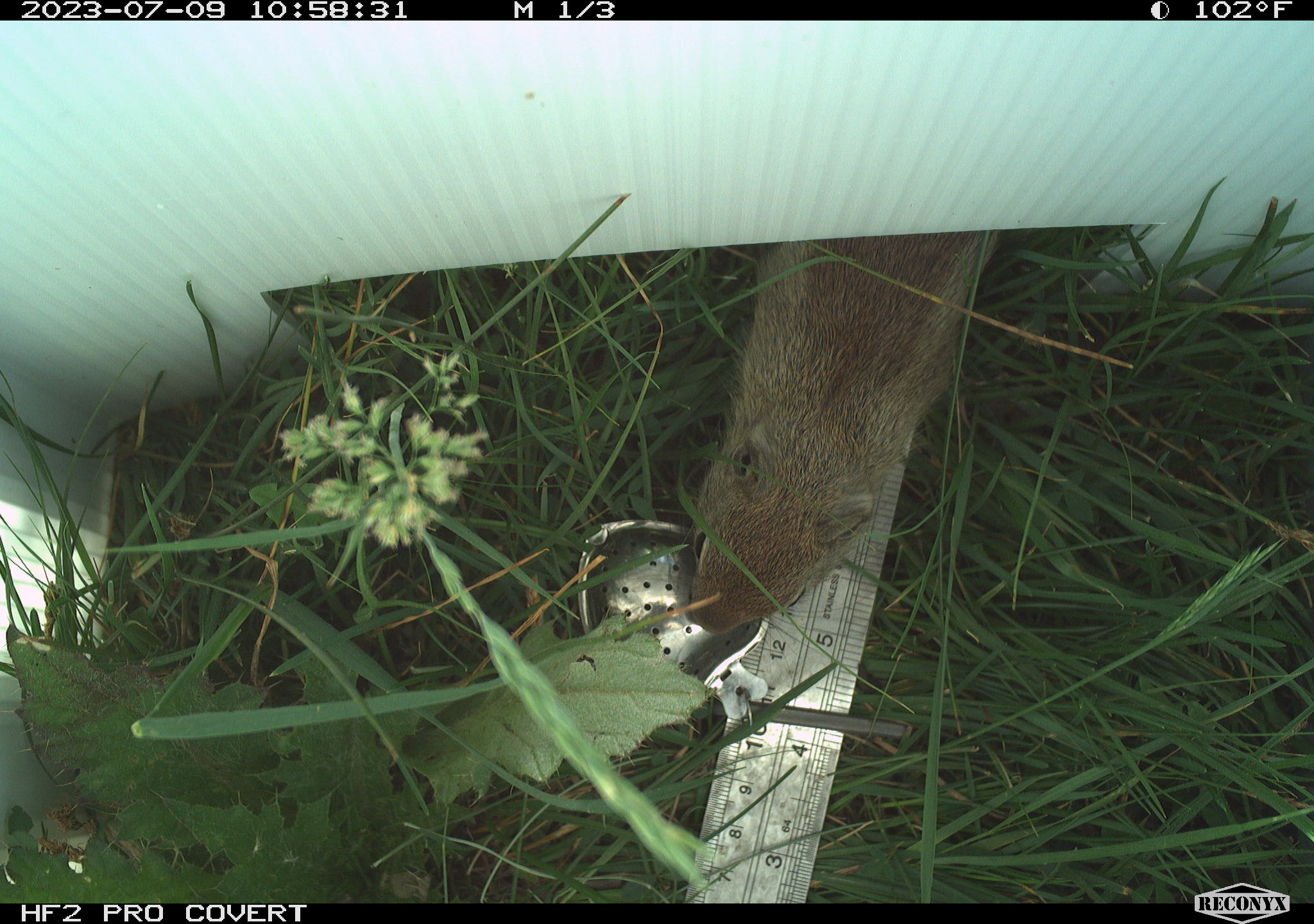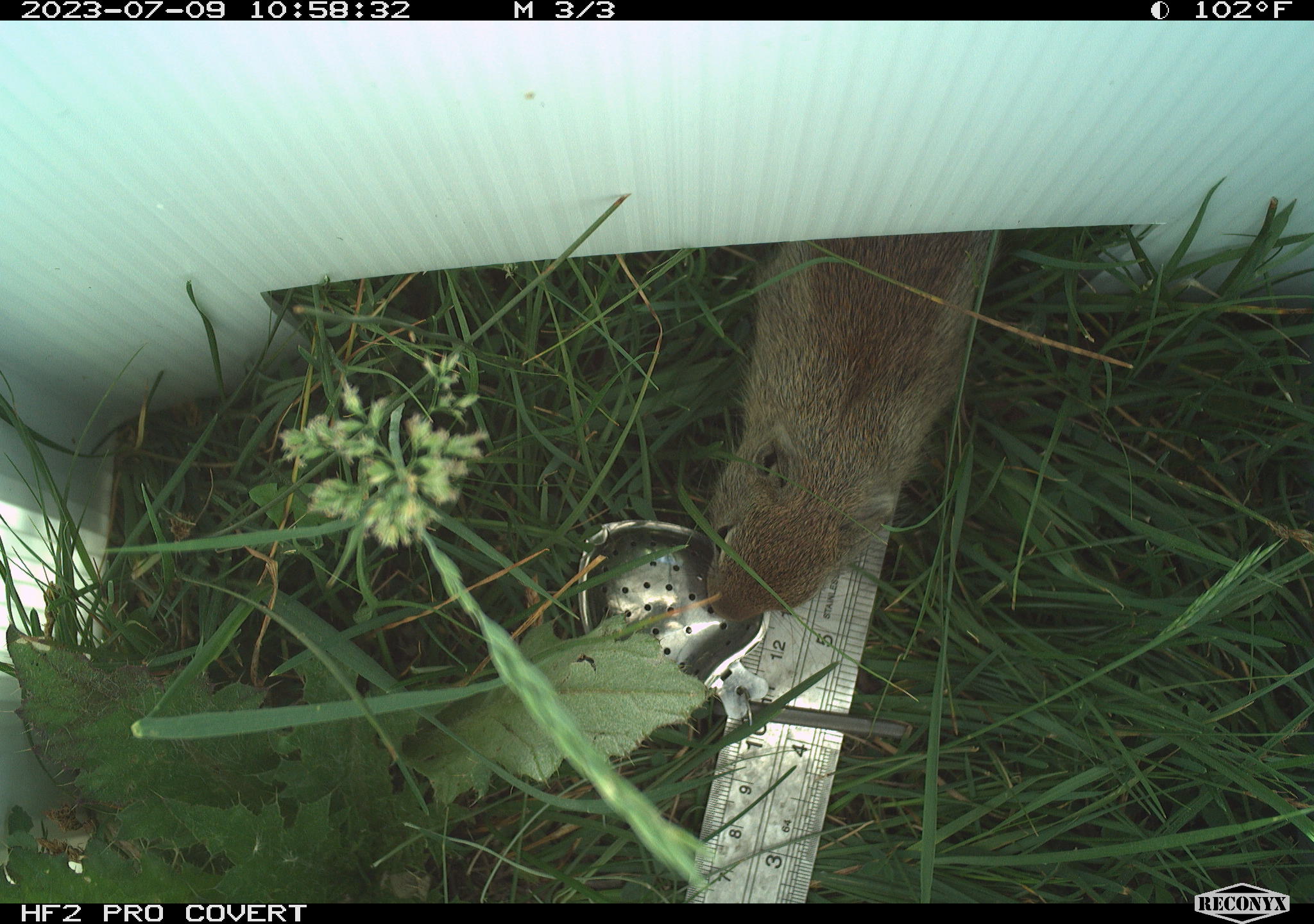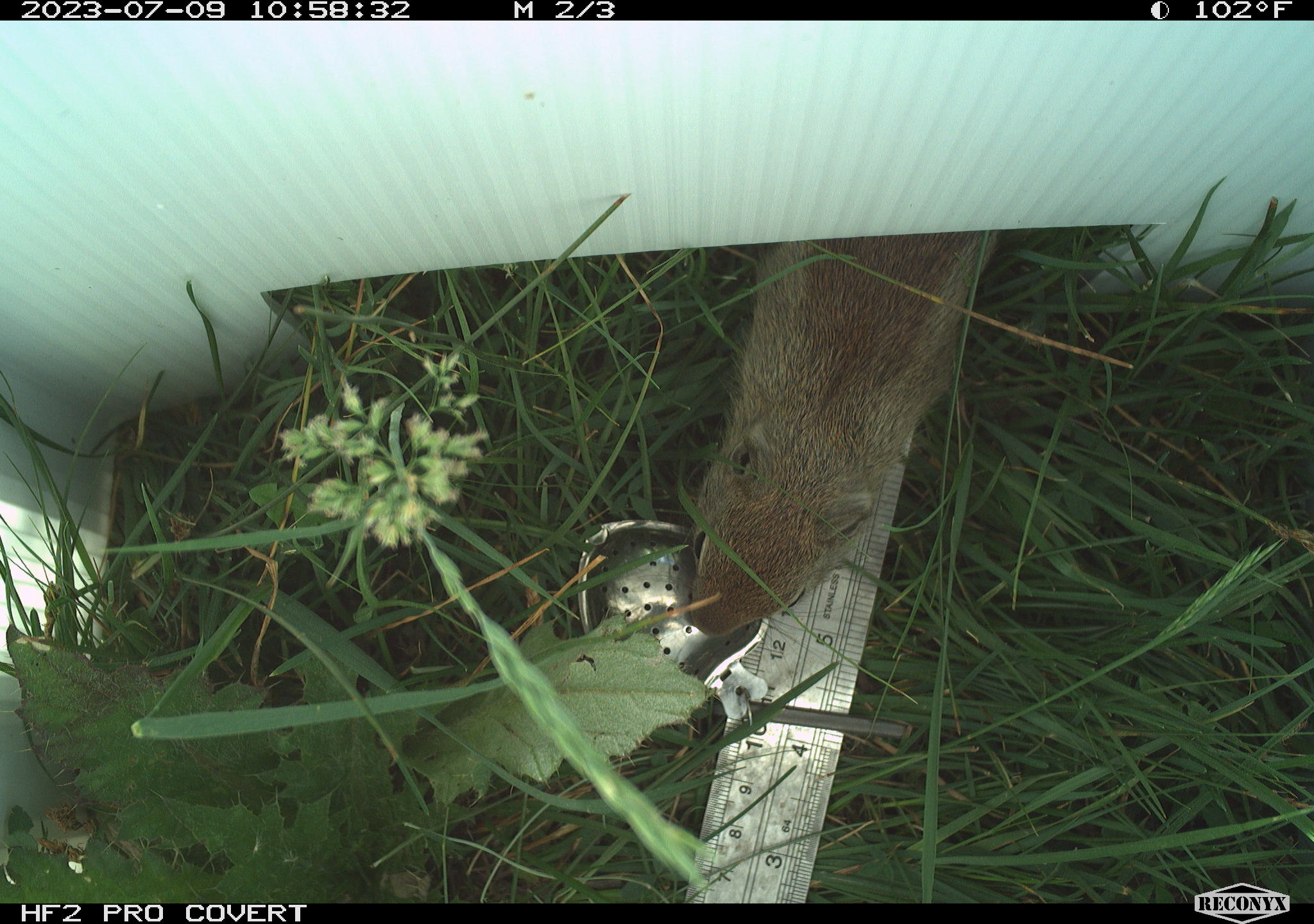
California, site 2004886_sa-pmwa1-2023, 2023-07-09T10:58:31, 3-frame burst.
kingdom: Animalia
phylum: Chordata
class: Mammalia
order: Rodentia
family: Sciuridae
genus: Urocitellus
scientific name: Urocitellus beldingi beldingi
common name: belding's ground squirrel